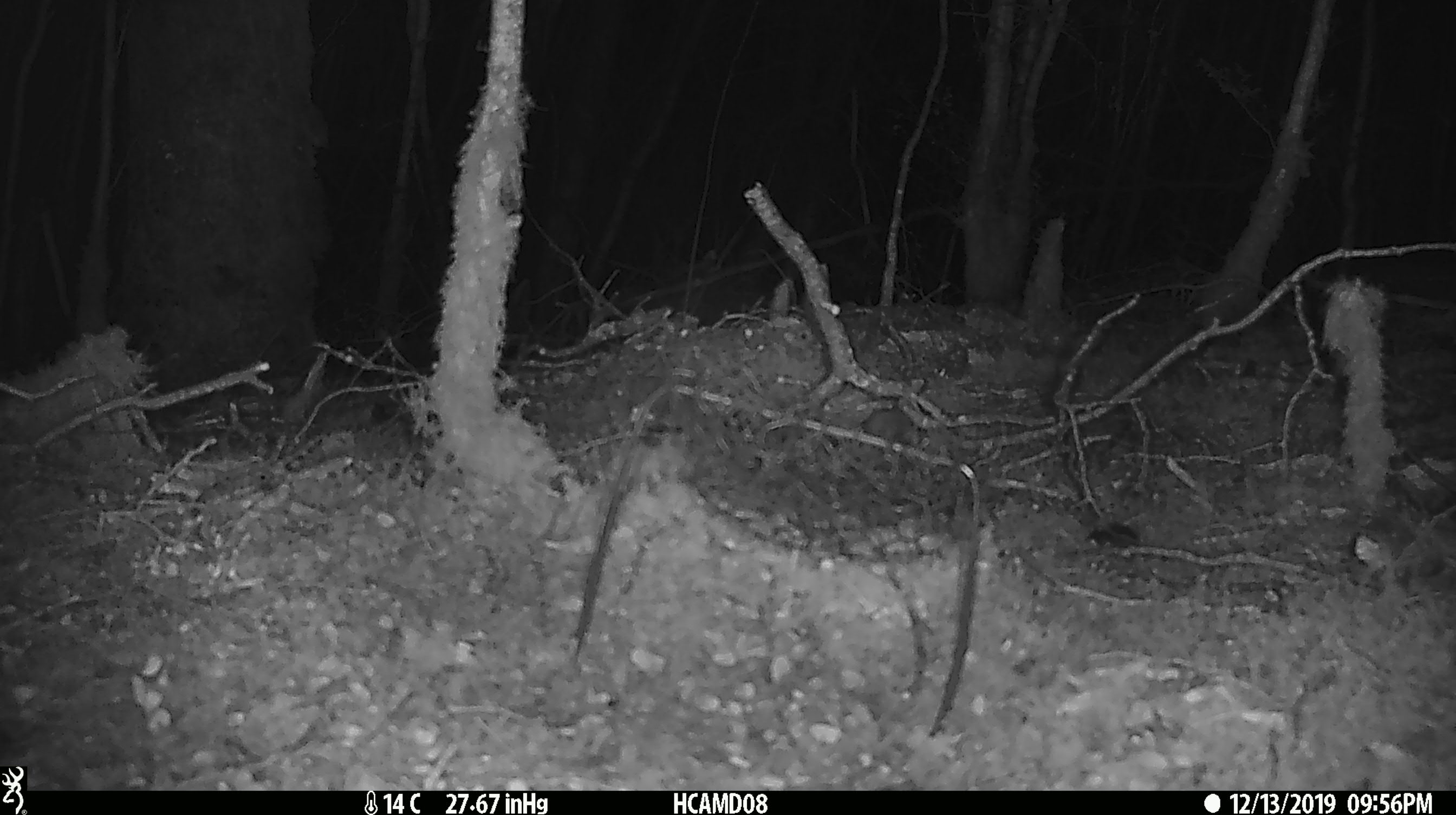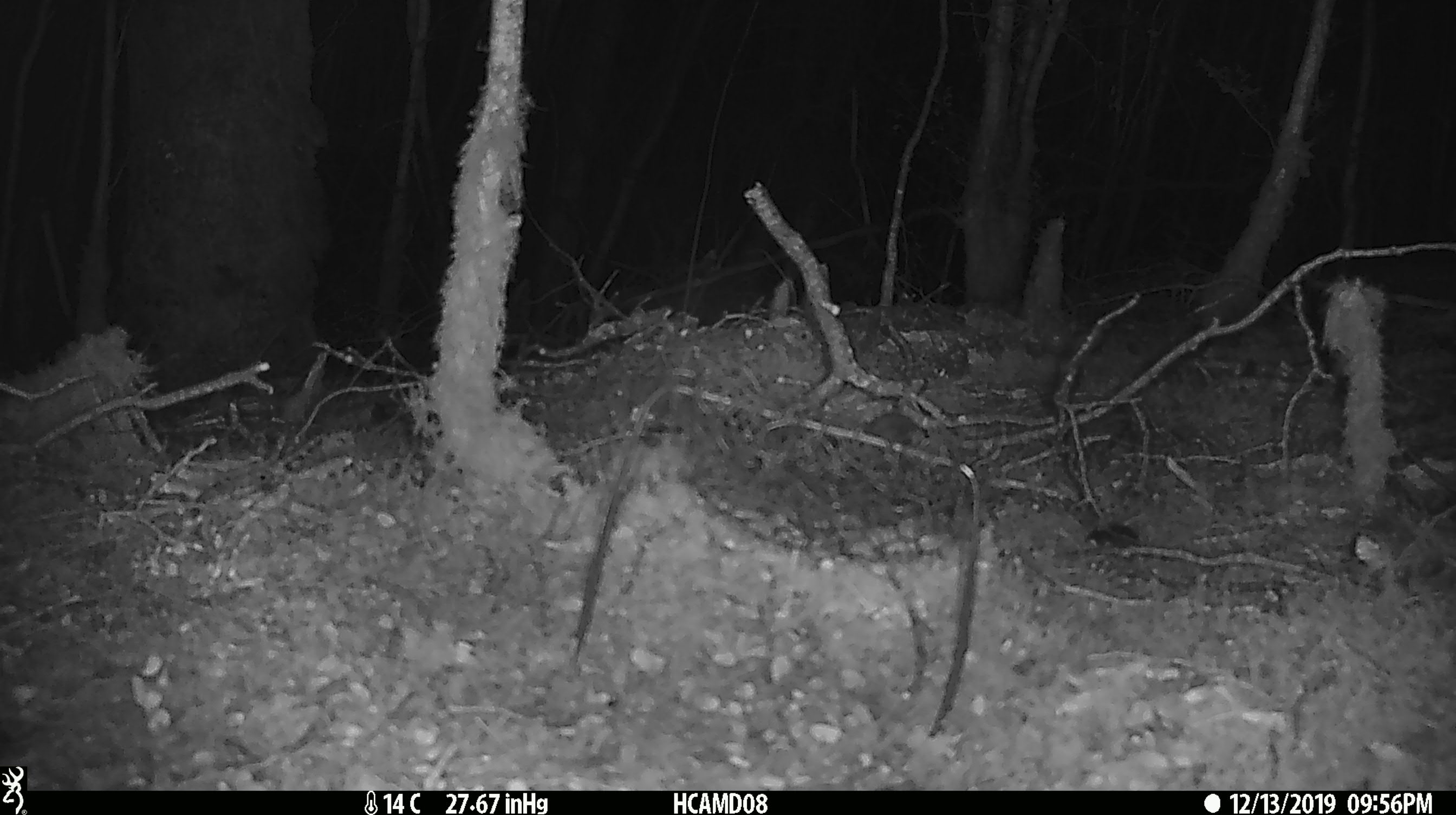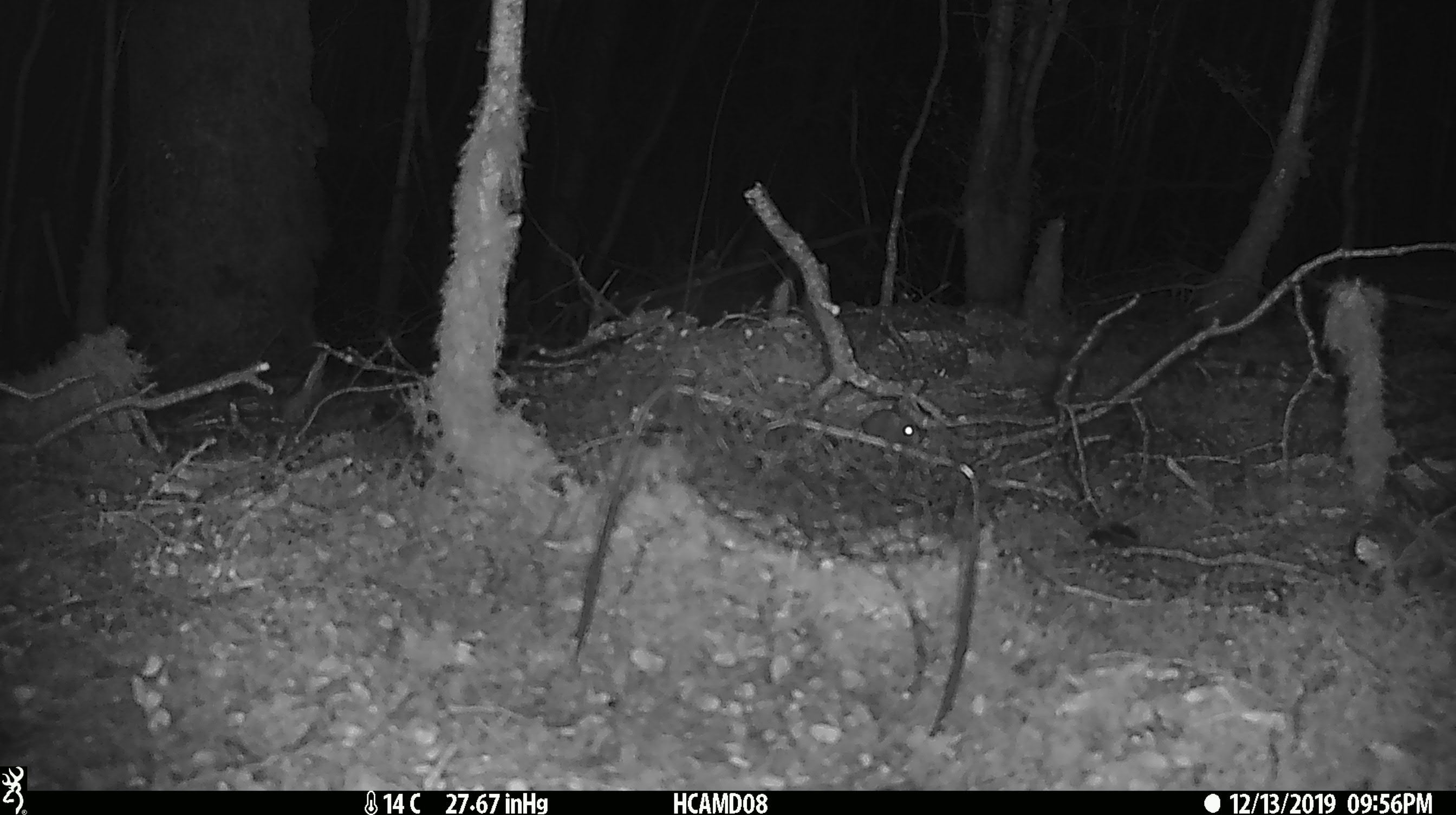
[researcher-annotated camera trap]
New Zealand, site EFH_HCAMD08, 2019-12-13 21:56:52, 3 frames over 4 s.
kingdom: Animalia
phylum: Chordata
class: Mammalia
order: Rodentia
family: Muridae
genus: Mus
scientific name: Mus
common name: mouse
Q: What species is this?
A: Mouse (Mus).